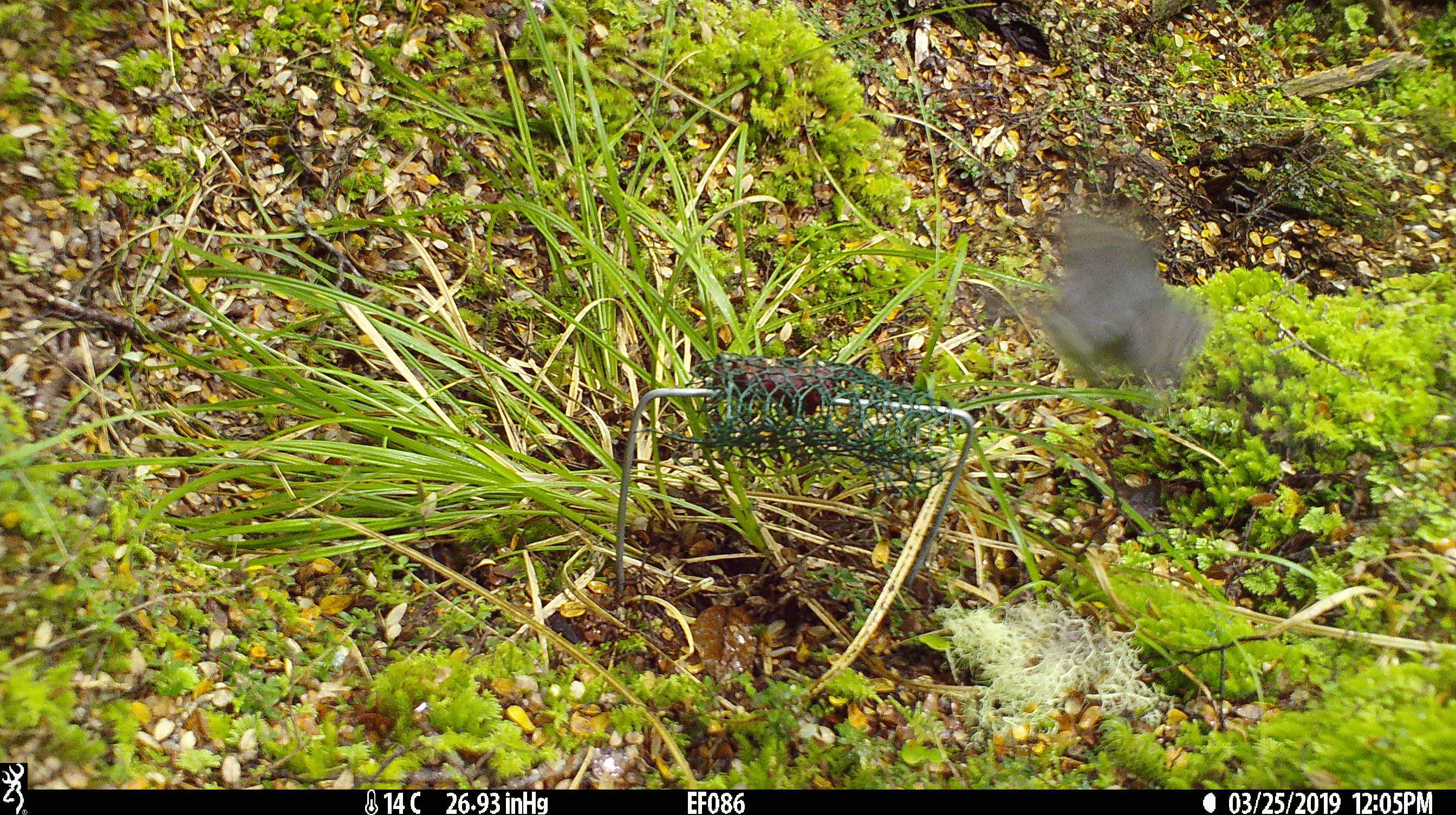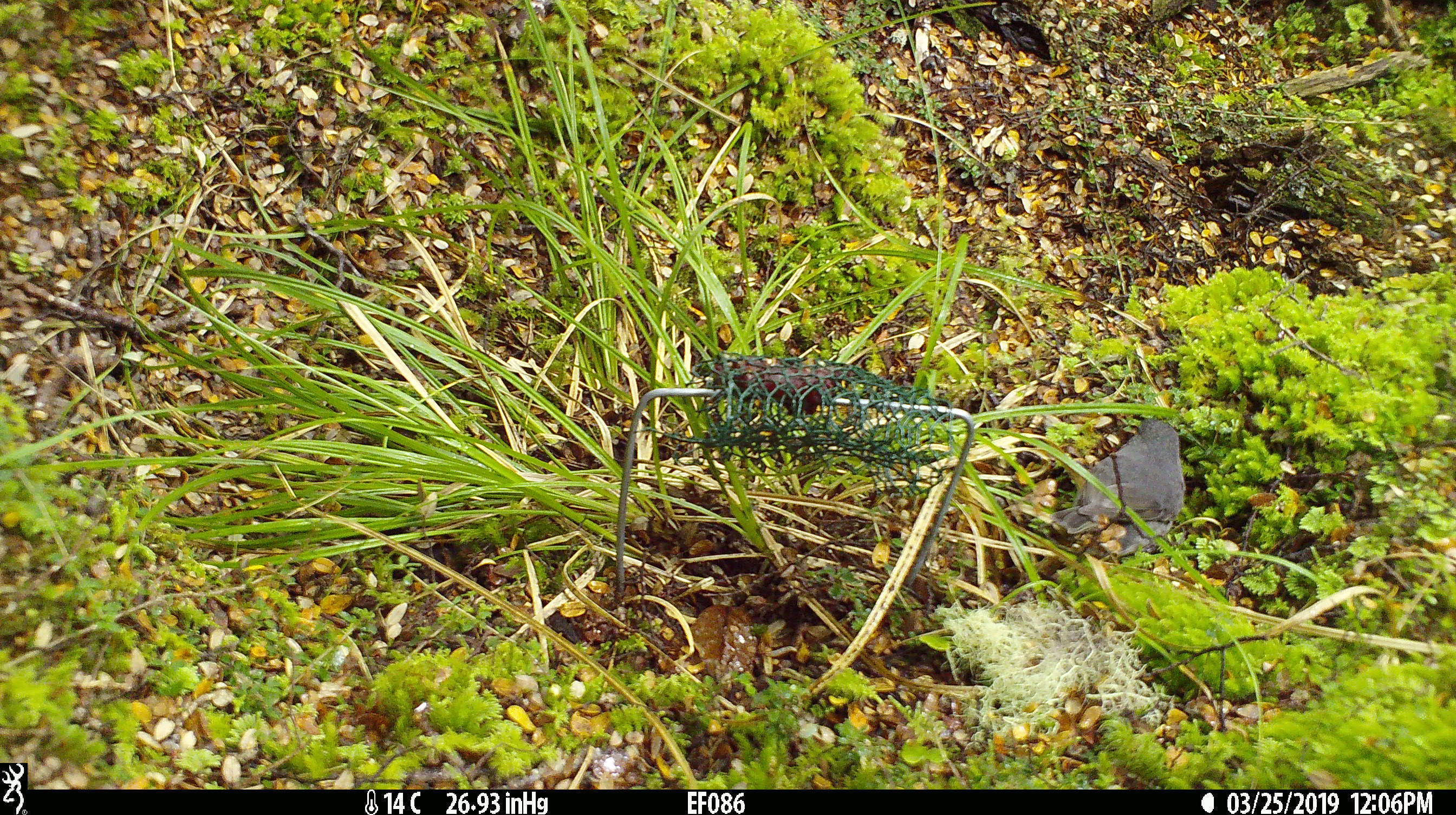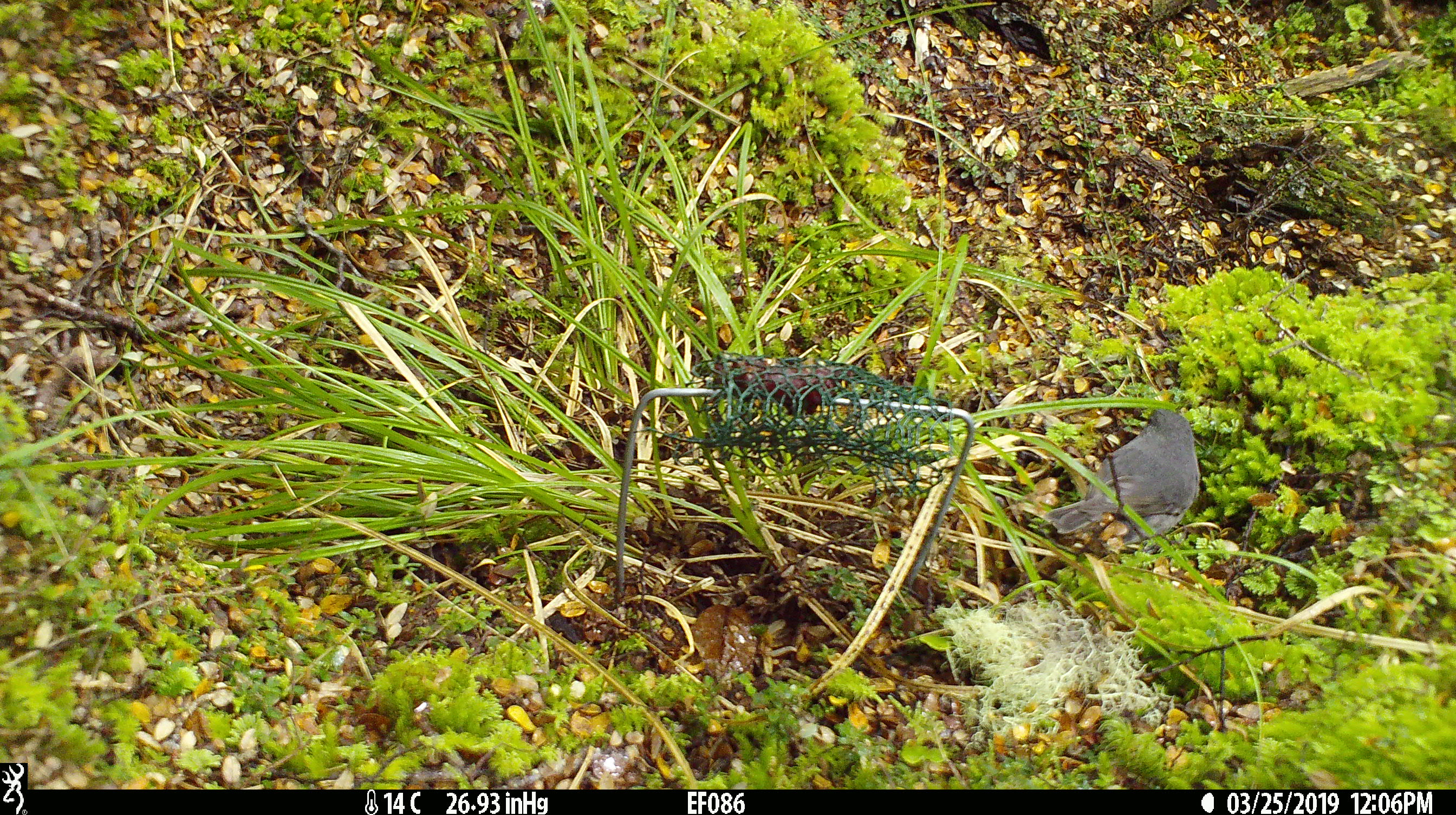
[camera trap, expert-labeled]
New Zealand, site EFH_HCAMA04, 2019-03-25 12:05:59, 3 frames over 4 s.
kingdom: Animalia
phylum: Chordata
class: Aves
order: Passeriformes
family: Petroicidae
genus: Petroica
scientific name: Petroica australis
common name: new zealand robin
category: robin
Robin (new zealand robin) (Petroica australis).